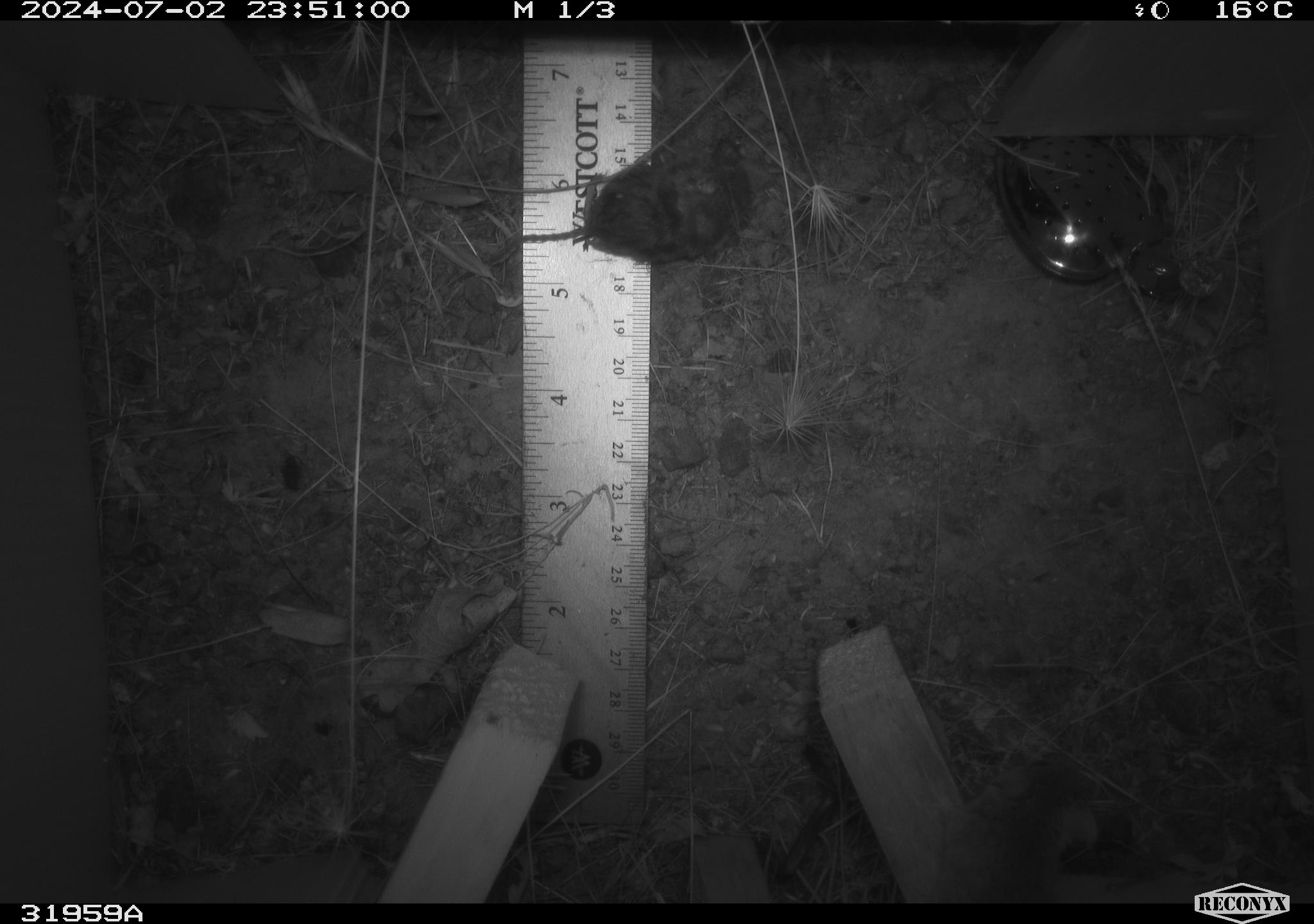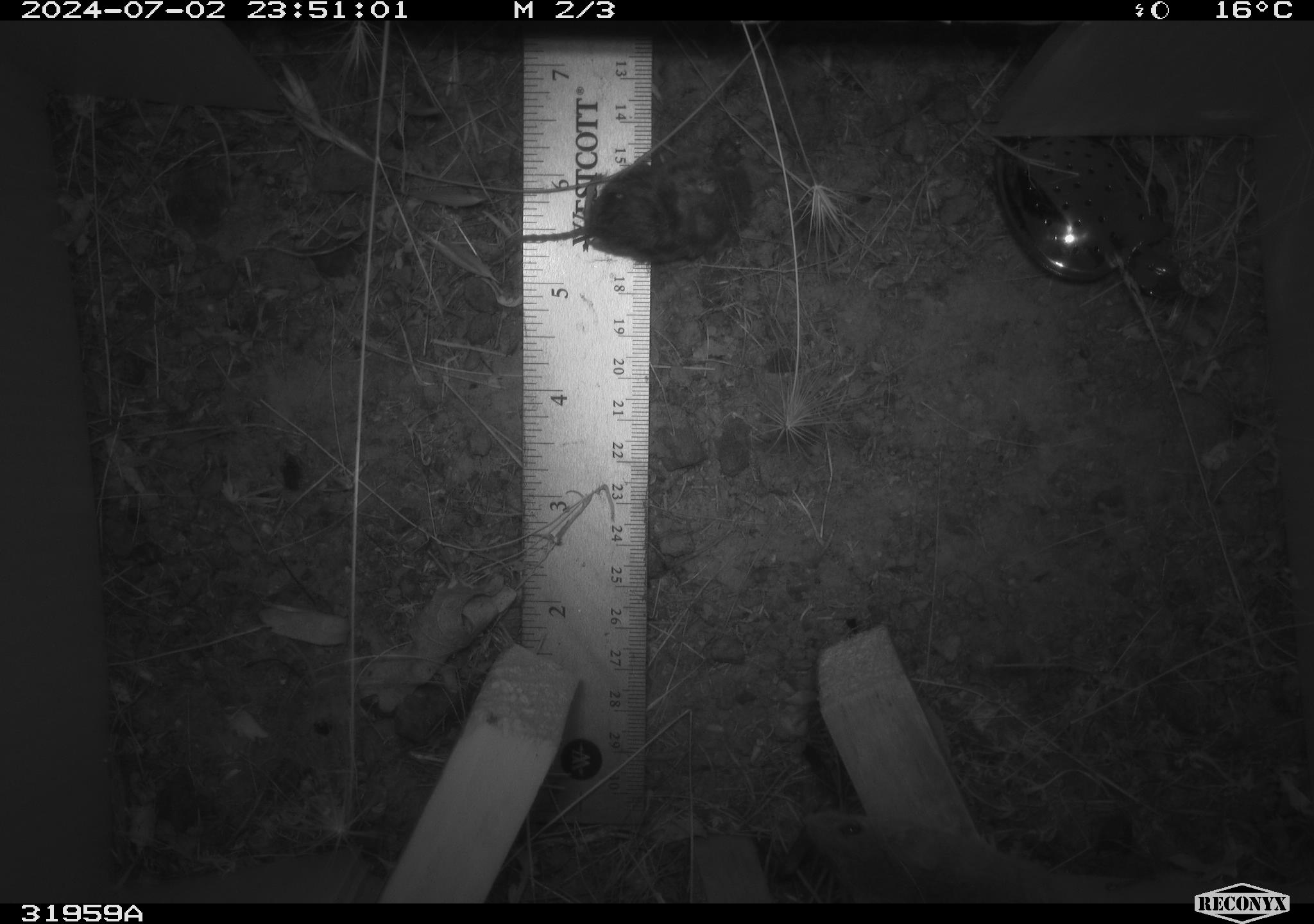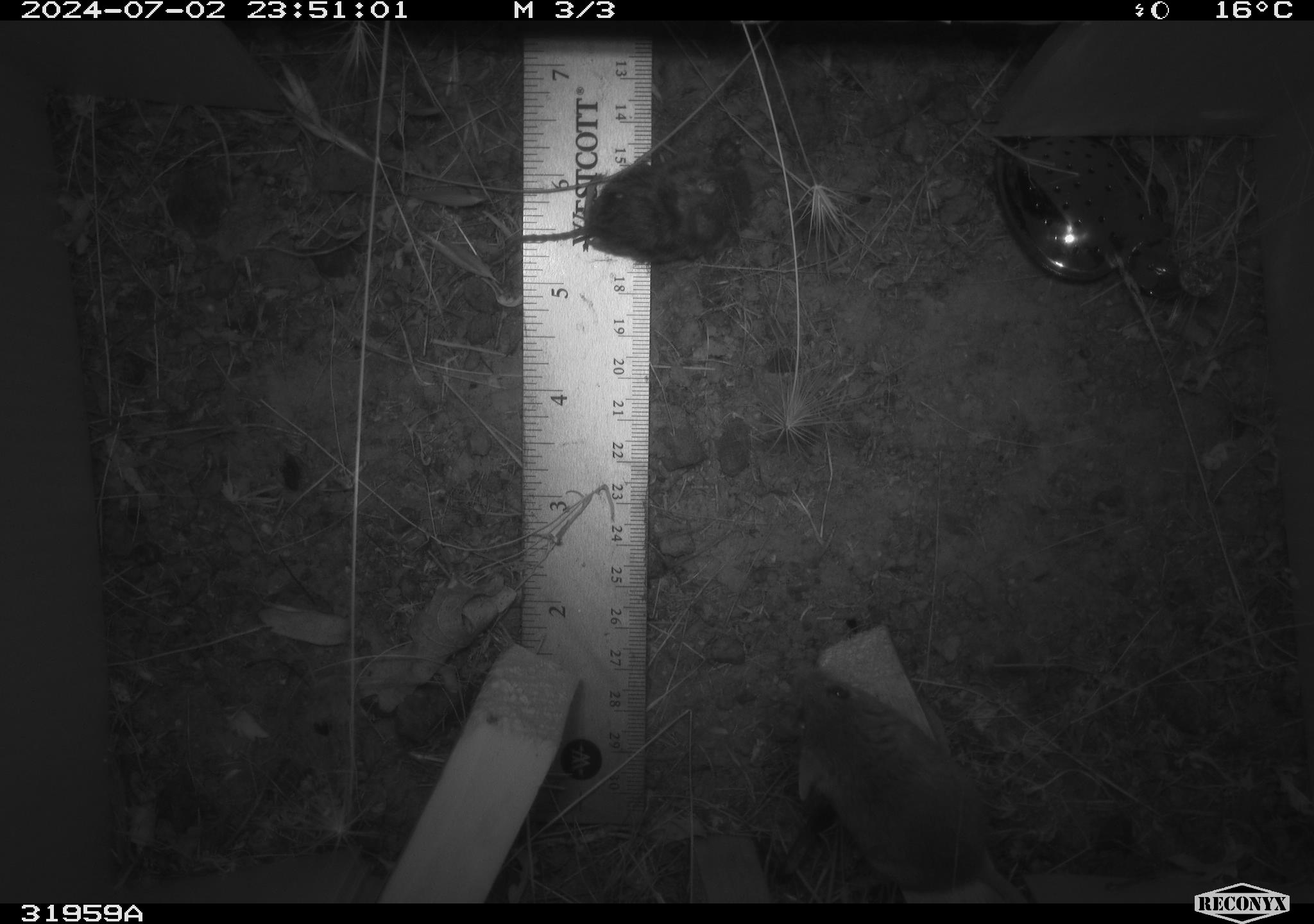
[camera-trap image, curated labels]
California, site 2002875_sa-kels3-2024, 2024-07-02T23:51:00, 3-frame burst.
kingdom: Animalia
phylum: Chordata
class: Mammalia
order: Rodentia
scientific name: Rodentia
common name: mouse species